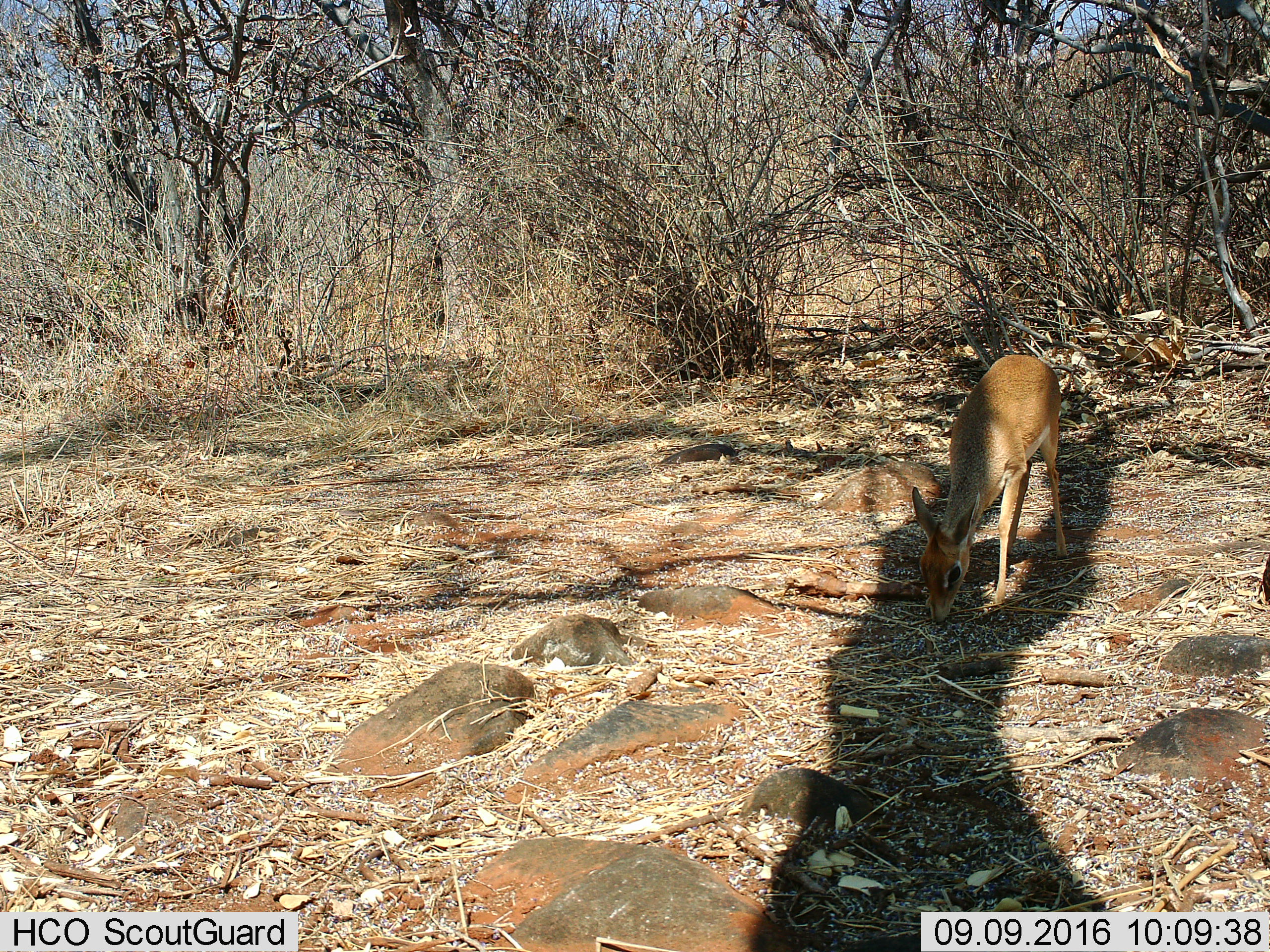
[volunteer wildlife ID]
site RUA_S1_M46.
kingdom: Animalia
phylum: Chordata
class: Mammalia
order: Artiodactyla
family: Bovidae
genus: Madoqua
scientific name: Madoqua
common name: dik-dik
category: dikdik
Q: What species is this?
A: Dikdik (dik-dik) (Madoqua).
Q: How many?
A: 1.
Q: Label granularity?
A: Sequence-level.